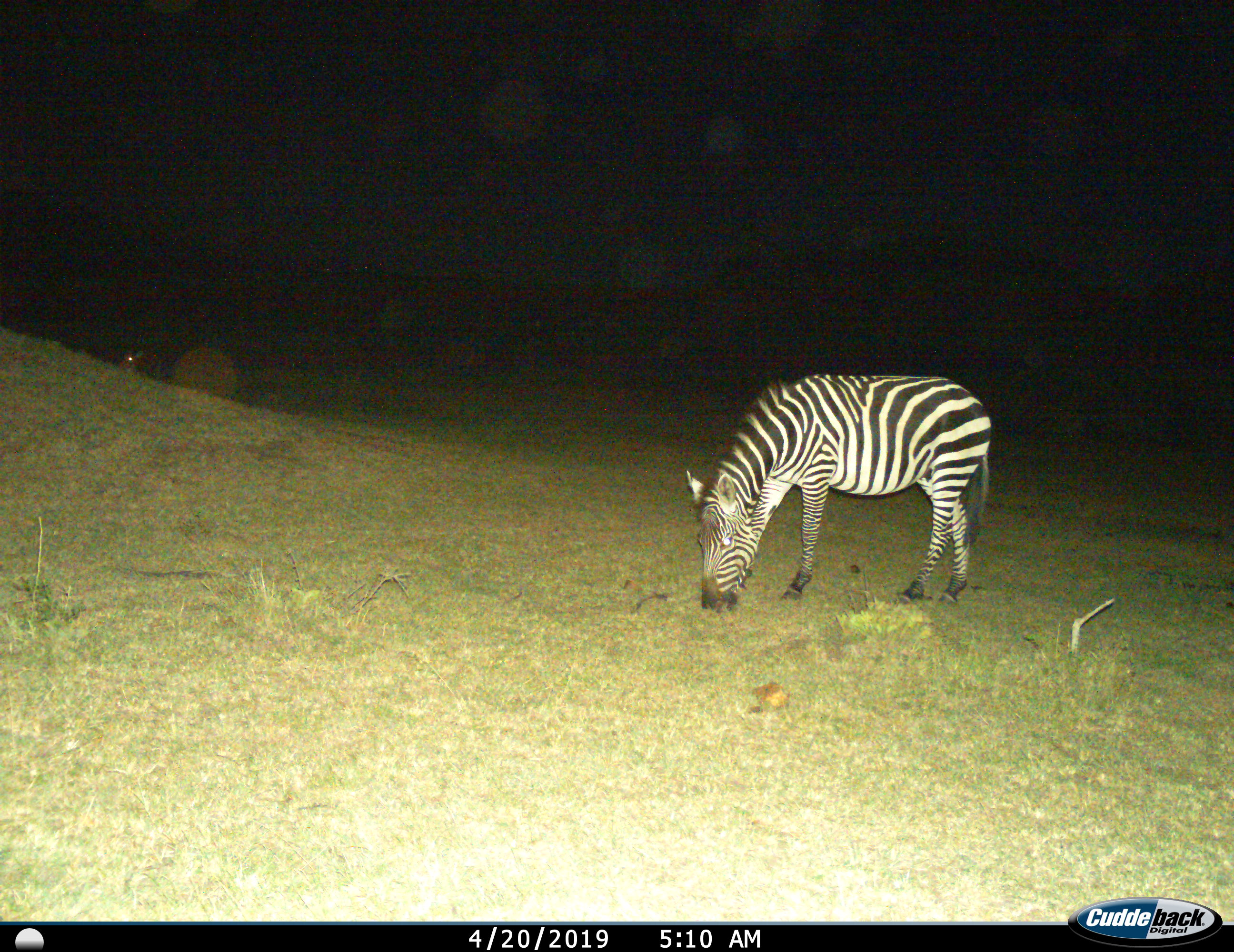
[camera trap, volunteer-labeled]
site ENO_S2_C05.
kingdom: Animalia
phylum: Chordata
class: Mammalia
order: Perissodactyla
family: Equidae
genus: Equus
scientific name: Equus quagga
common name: plains zebra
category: zebraplains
Zebraplains (plains zebra) (Equus quagga), count 1. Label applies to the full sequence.